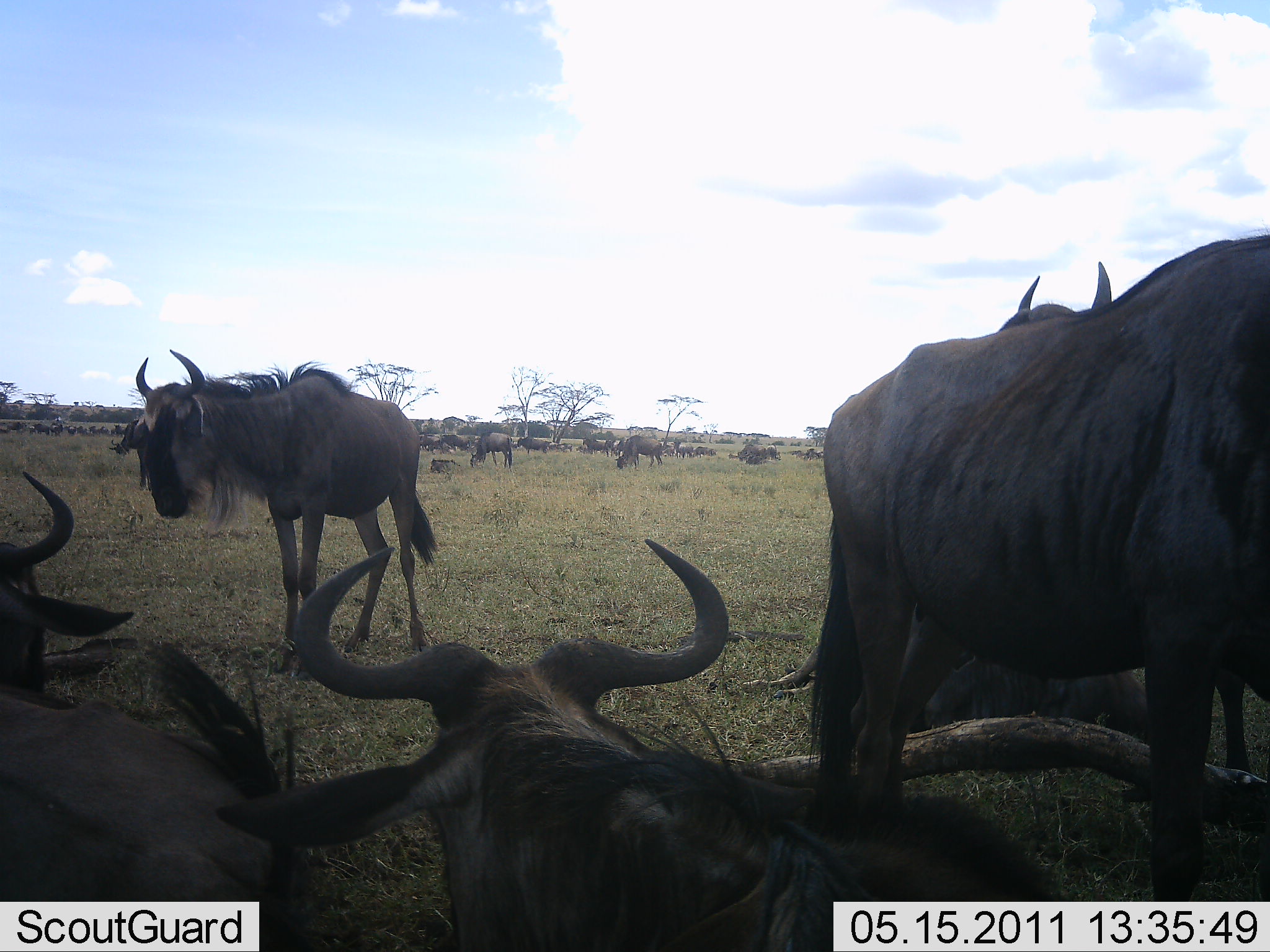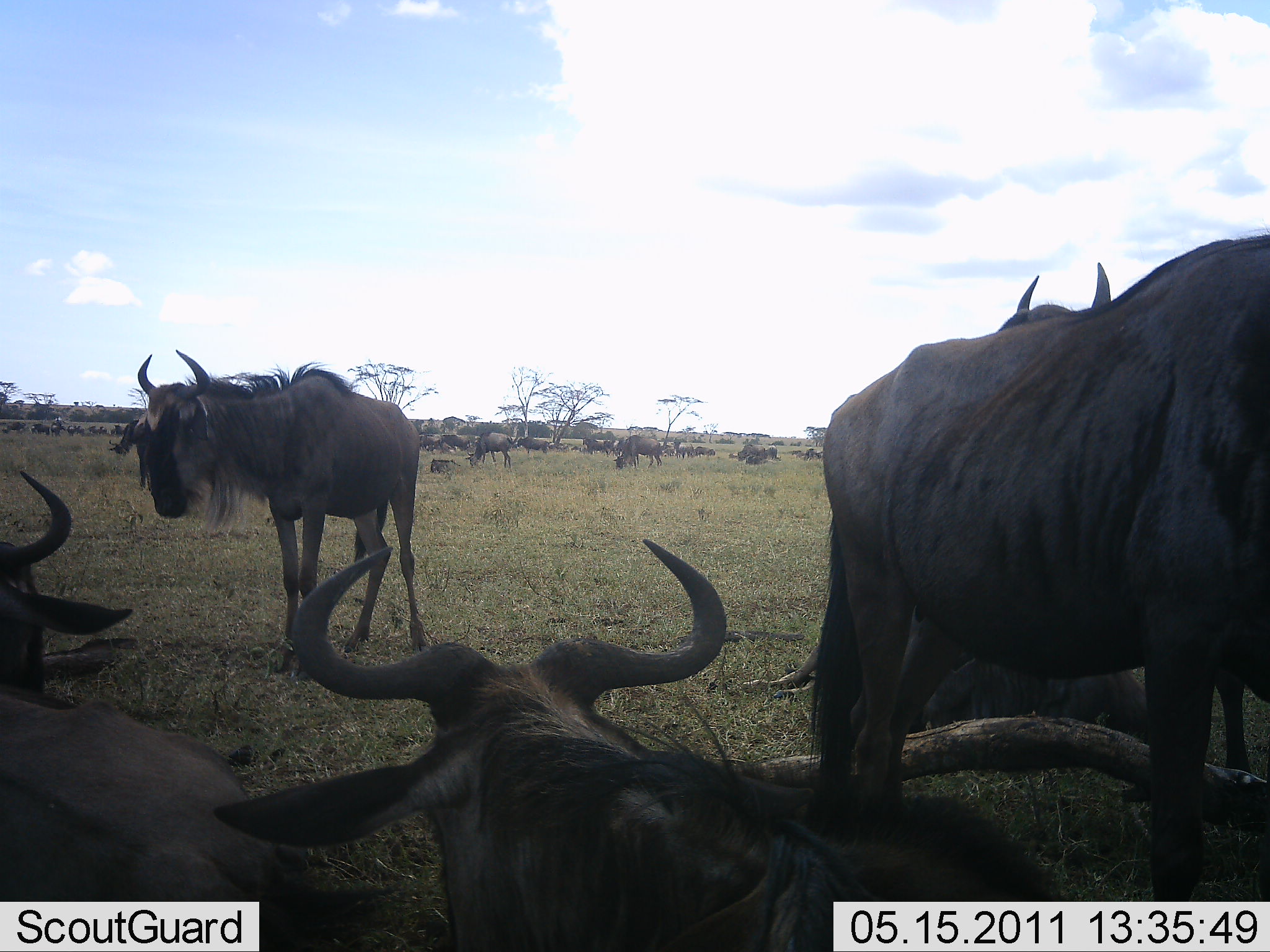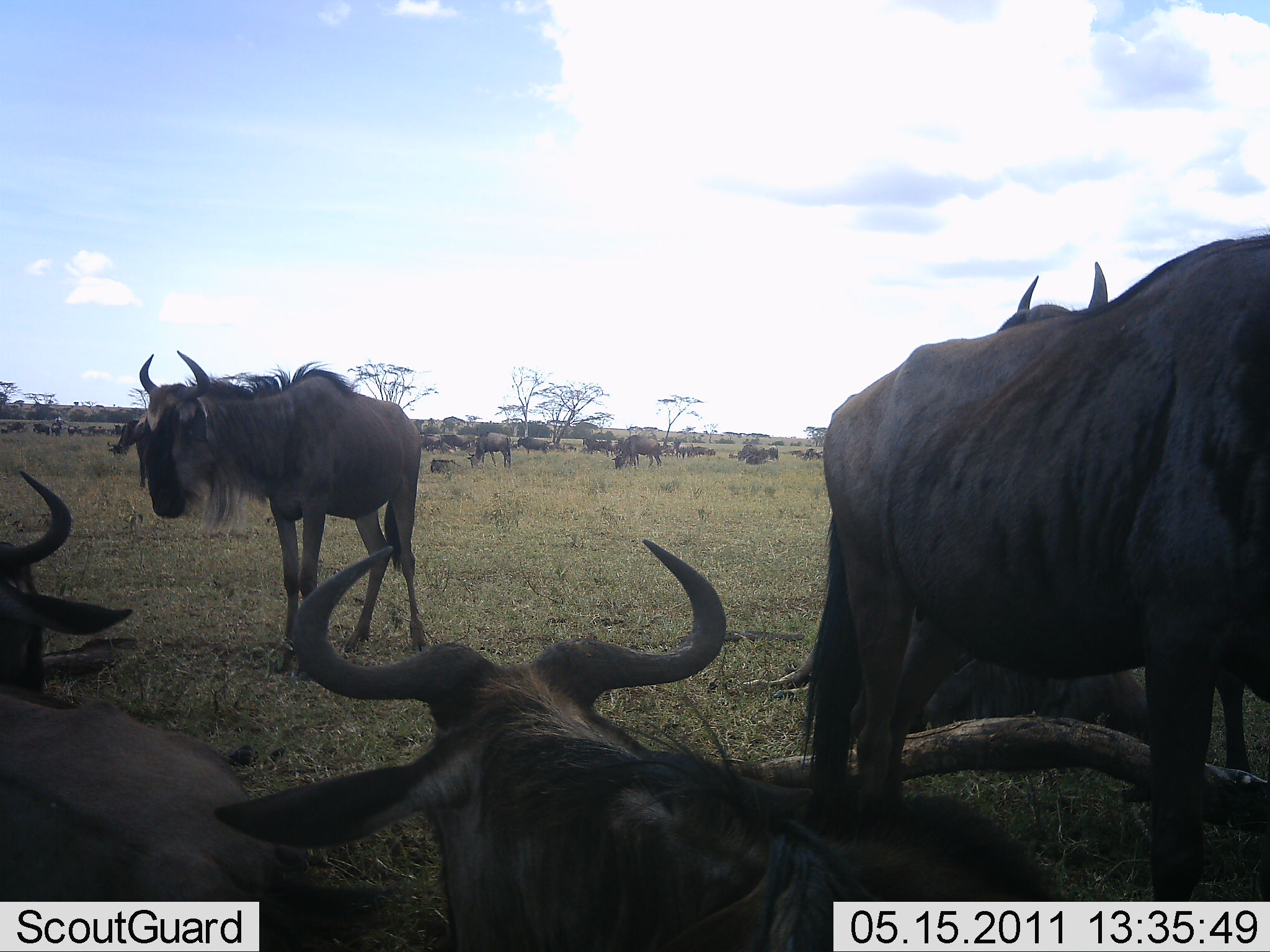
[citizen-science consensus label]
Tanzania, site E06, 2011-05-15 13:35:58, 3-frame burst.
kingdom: Animalia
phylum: Chordata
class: Mammalia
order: Artiodactyla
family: Bovidae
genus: Connochaetes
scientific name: Connochaetes taurinus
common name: blue wildebeest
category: wildebeest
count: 11-50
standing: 100%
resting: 82%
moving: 0%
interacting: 0%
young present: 0%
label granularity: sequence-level